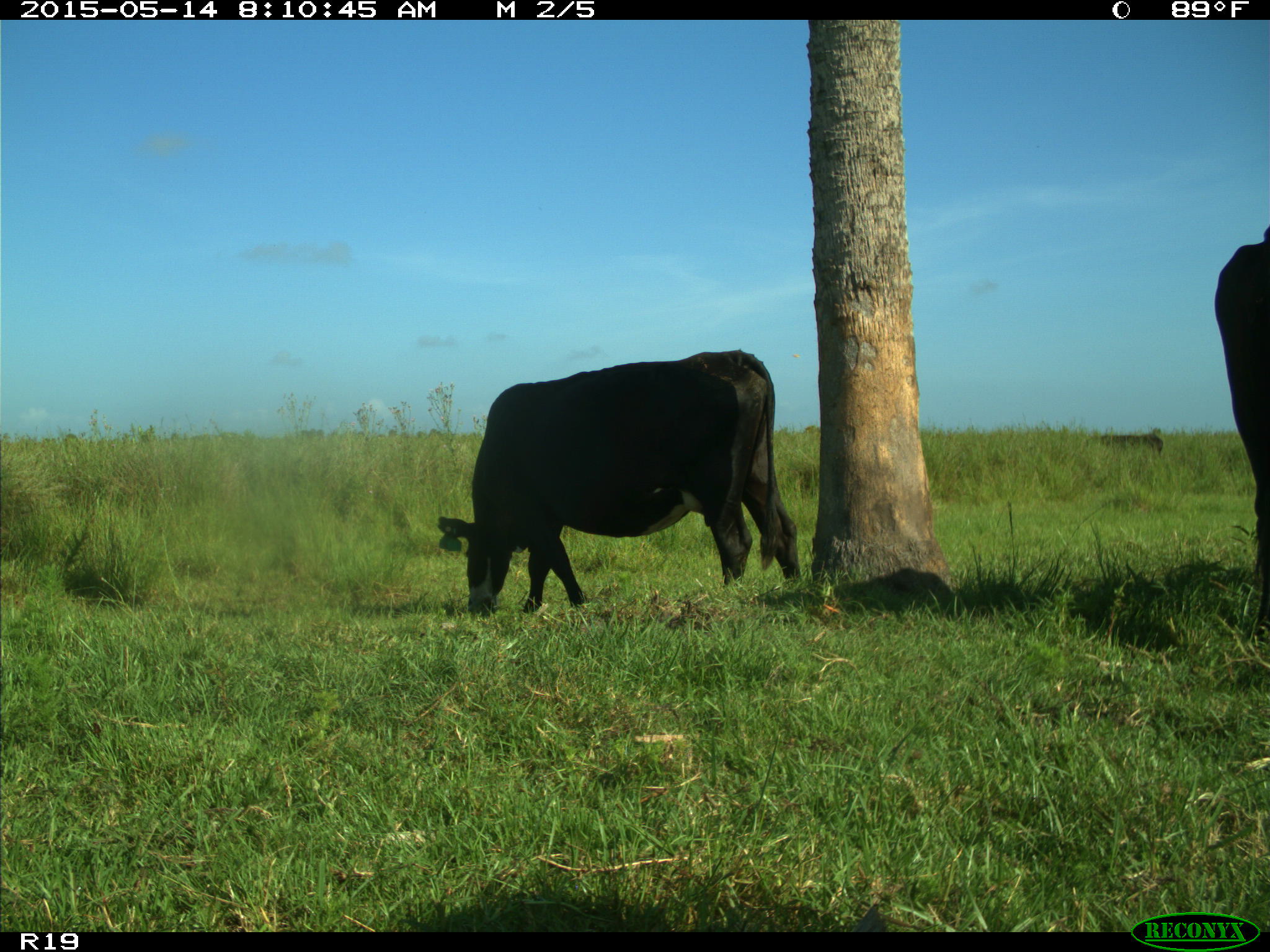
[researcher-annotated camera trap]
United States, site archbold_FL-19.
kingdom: Animalia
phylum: Chordata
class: Mammalia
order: Artiodactyla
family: Bovidae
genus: Bos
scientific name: Bos taurus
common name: domestic cow